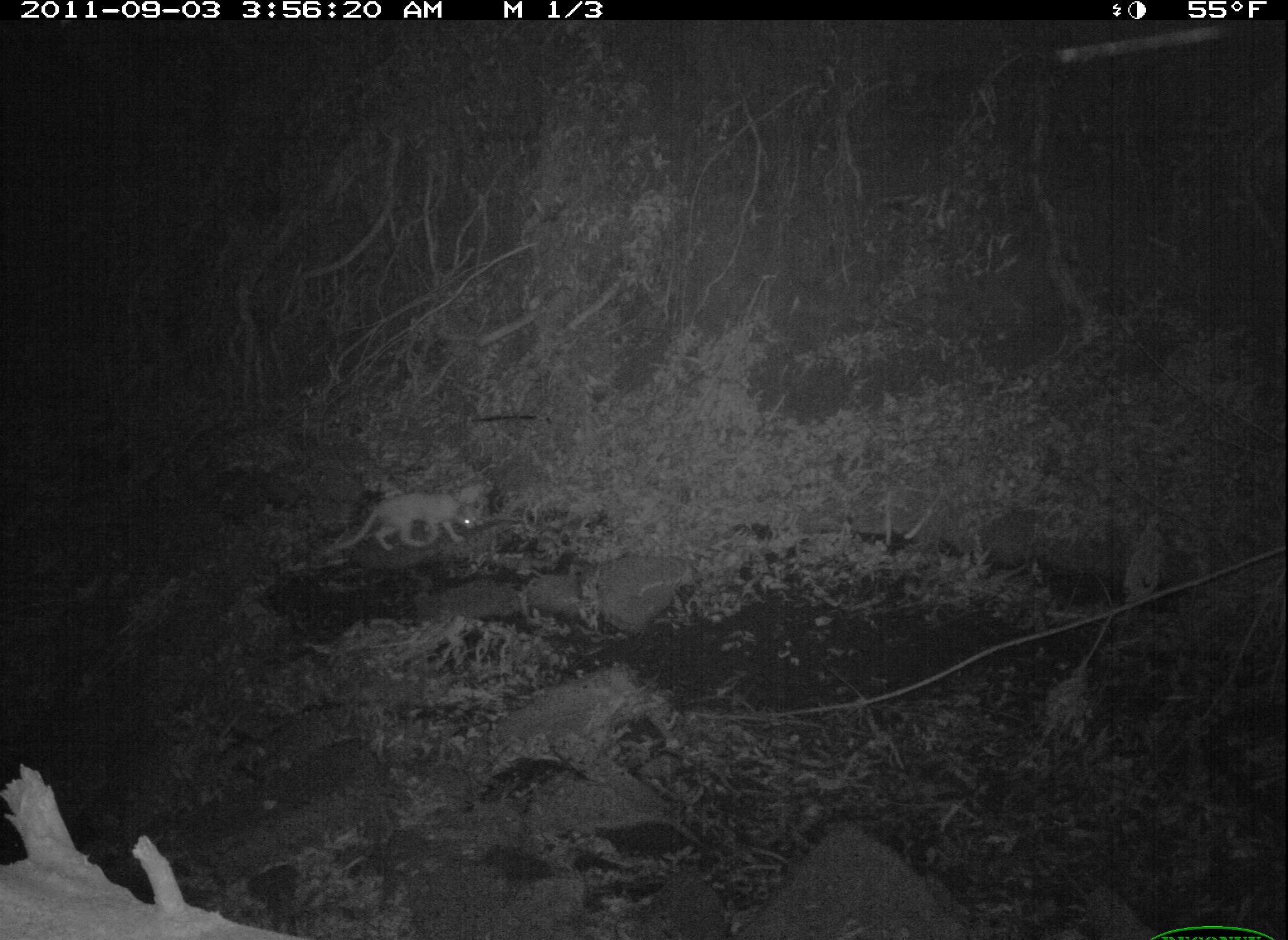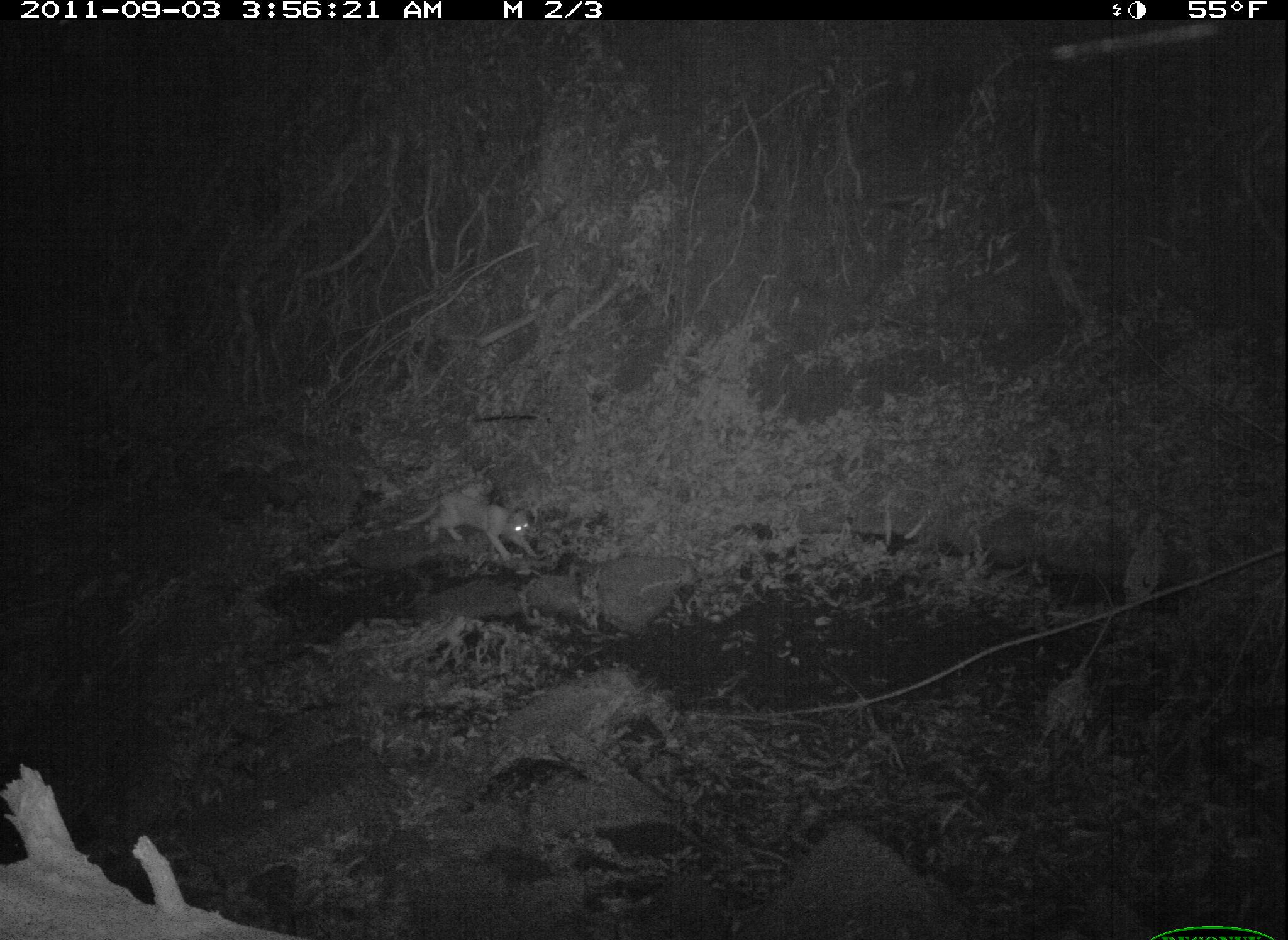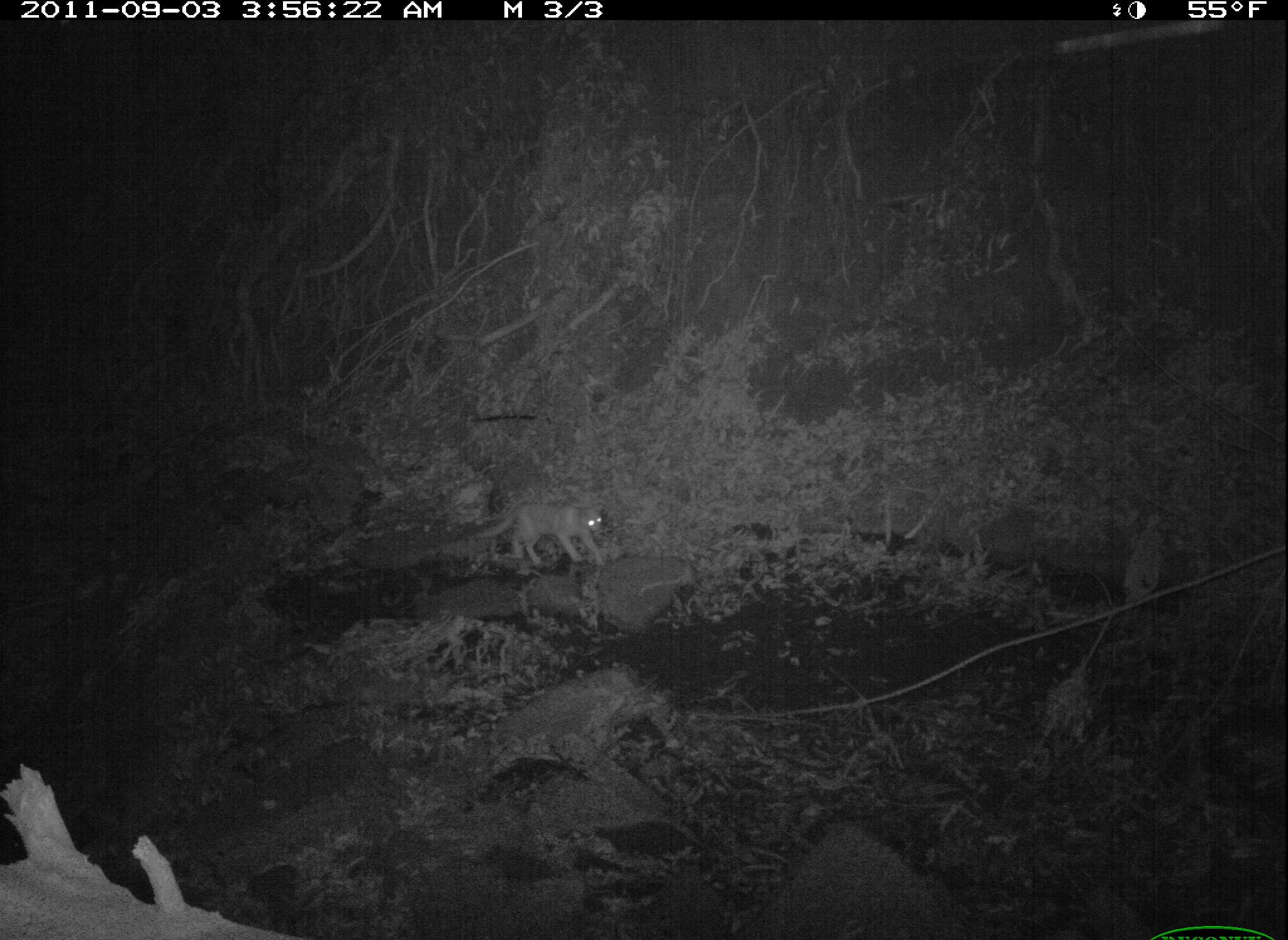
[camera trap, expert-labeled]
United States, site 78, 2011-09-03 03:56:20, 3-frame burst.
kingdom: Animalia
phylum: Chordata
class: Mammalia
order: Carnivora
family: Felidae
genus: Felis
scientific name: Felis catus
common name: cat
Cat (Felis catus).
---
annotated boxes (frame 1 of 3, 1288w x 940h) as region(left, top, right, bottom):
cat: region(309, 448, 543, 580)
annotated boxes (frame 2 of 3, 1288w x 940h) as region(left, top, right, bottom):
cat: region(377, 483, 549, 570)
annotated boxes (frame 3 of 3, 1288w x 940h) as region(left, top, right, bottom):
cat: region(472, 491, 621, 565)